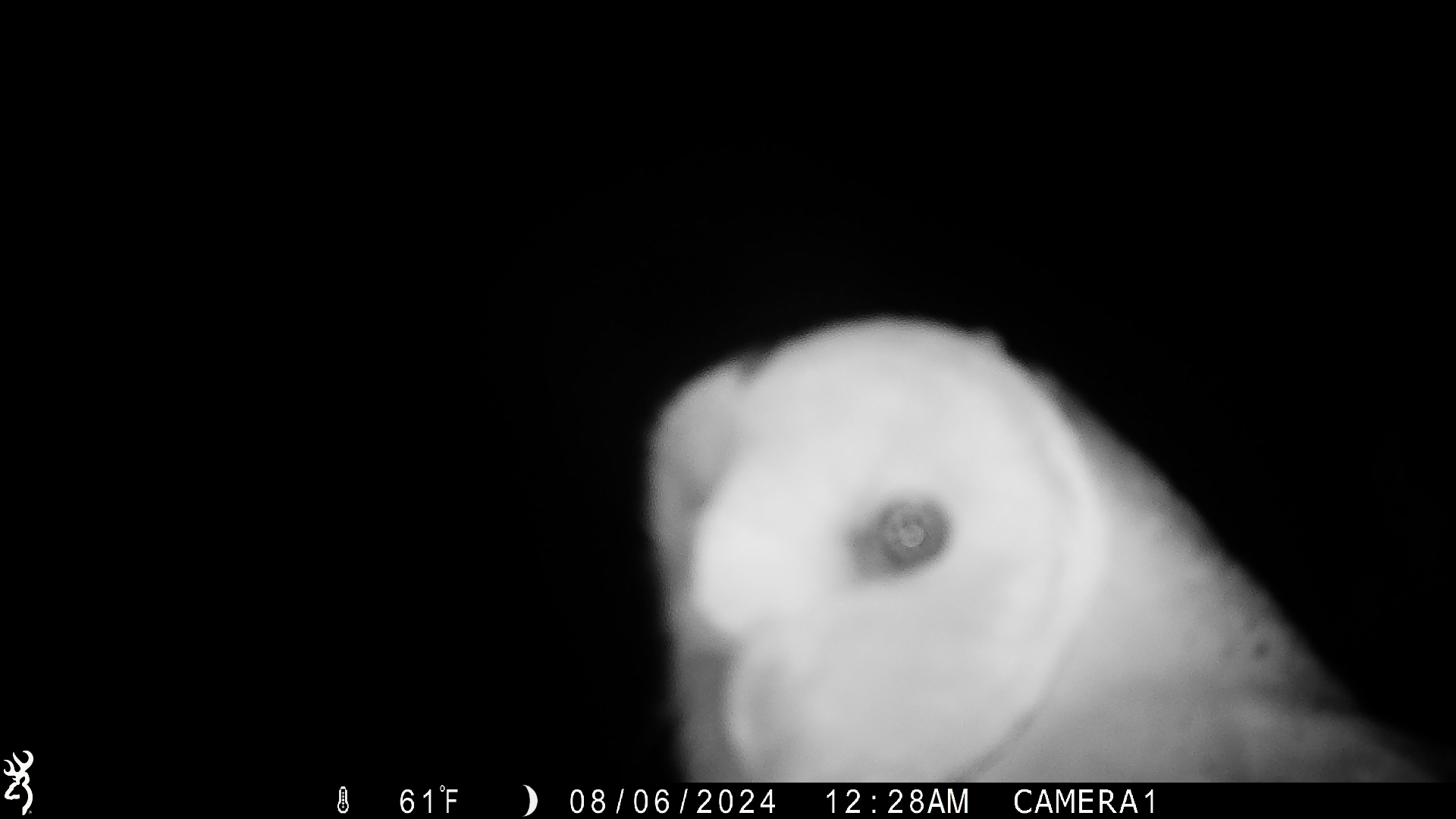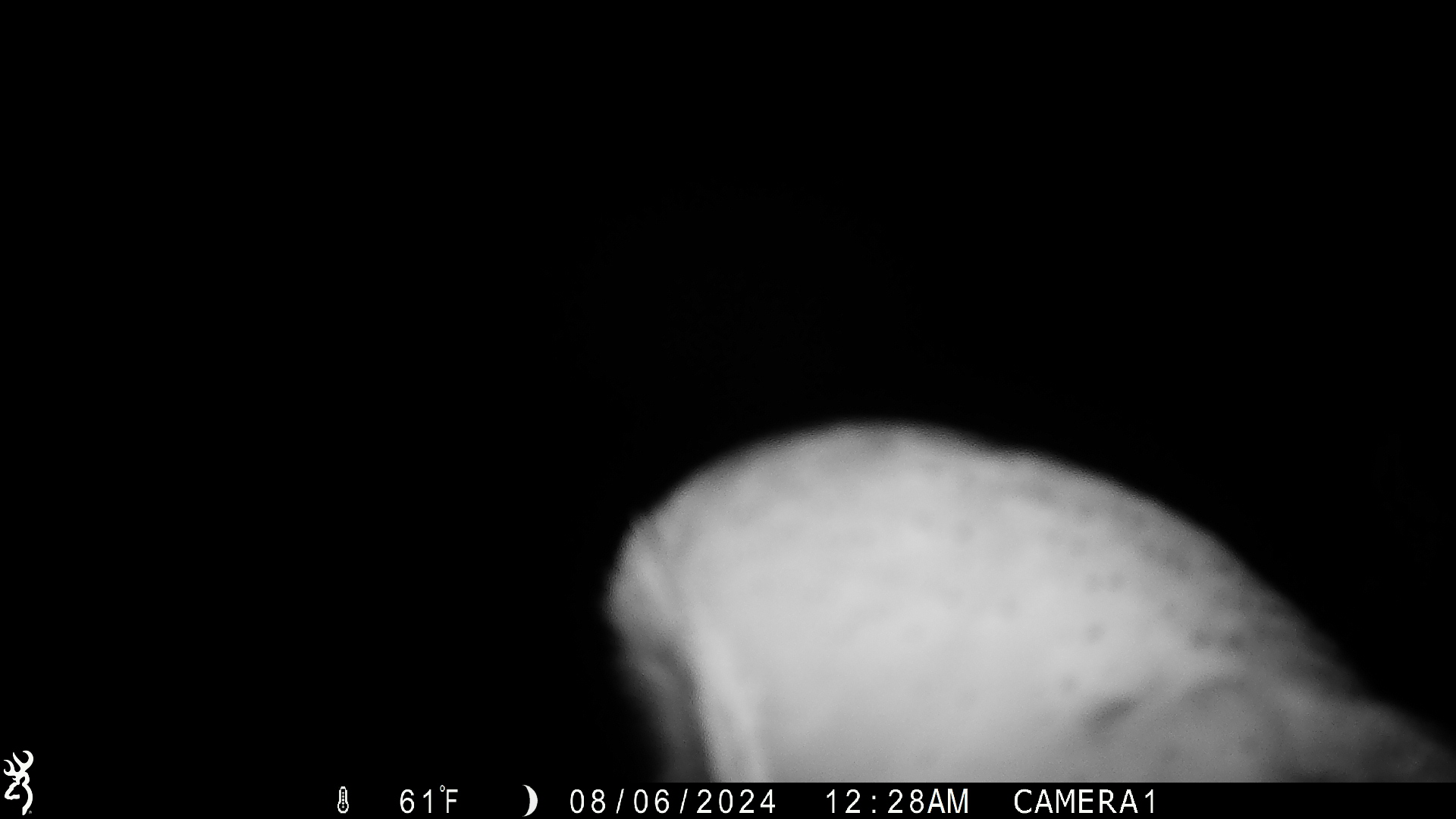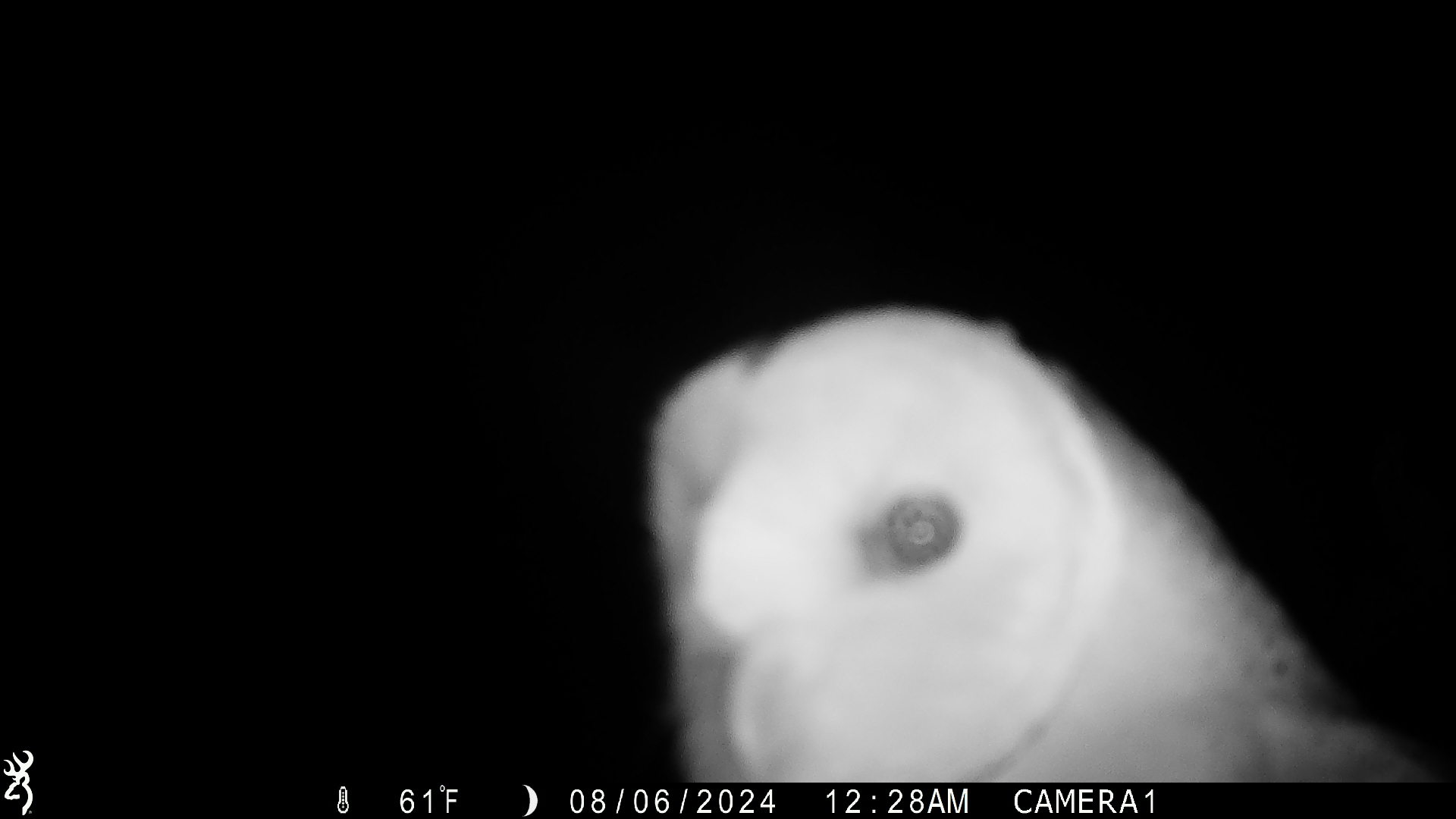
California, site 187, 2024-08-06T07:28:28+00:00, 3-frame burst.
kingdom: Animalia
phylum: Chordata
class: Aves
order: Strigiformes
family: Tytonidae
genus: Tyto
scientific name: Tyto alba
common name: barn owl